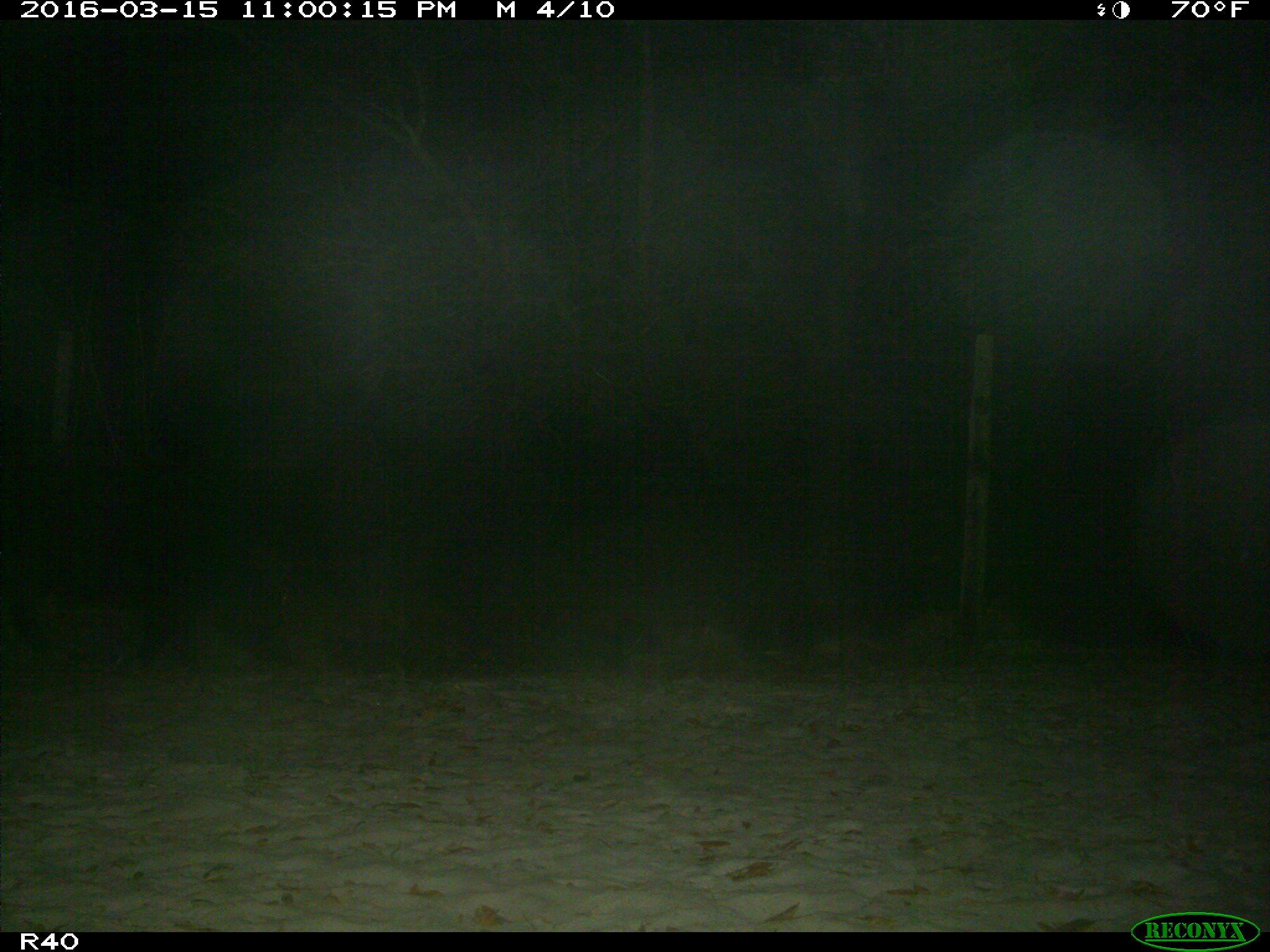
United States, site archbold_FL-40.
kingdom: Animalia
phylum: Chordata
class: Mammalia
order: Artiodactyla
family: Suidae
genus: Sus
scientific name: Sus scrofa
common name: wild boar